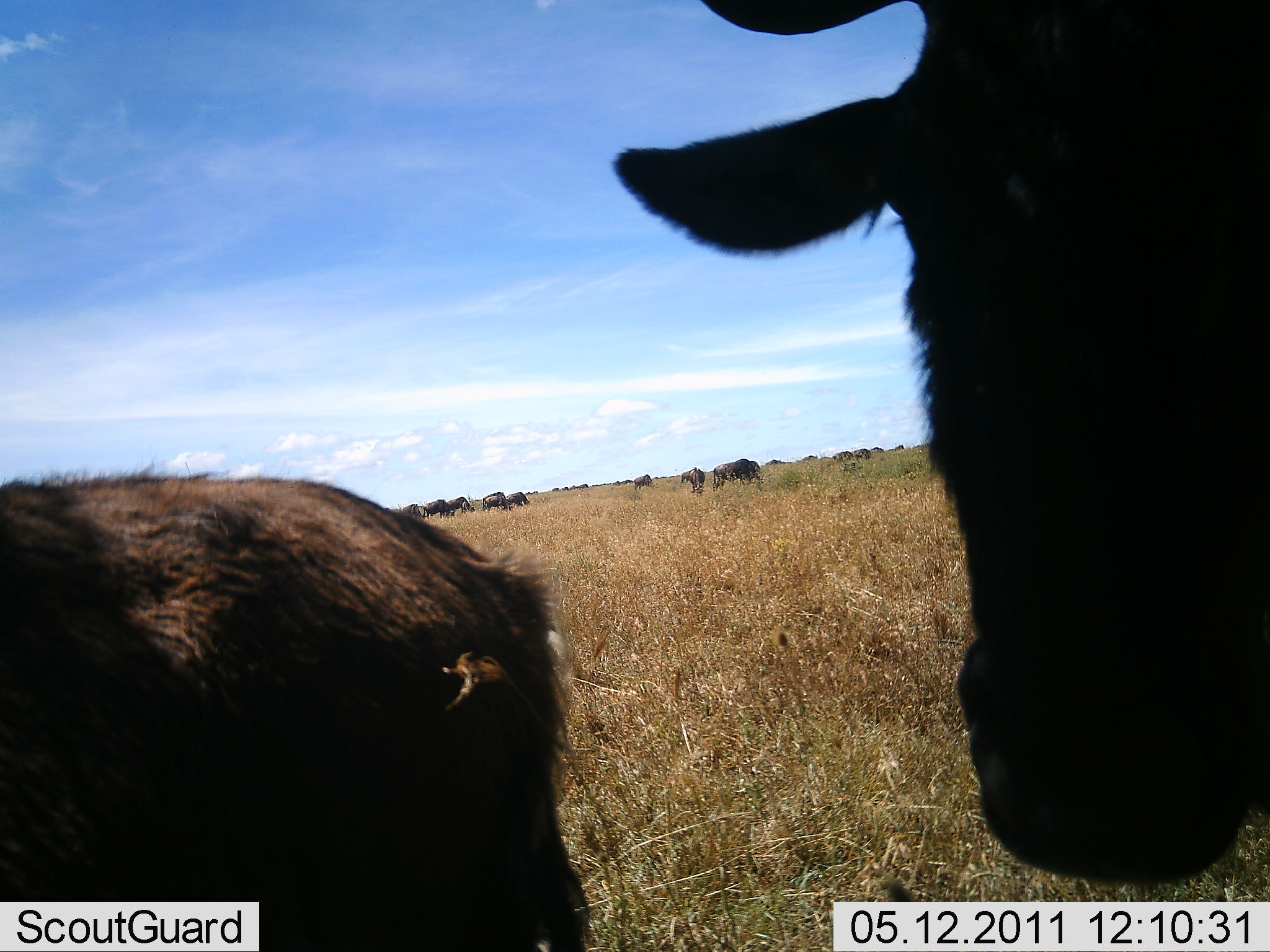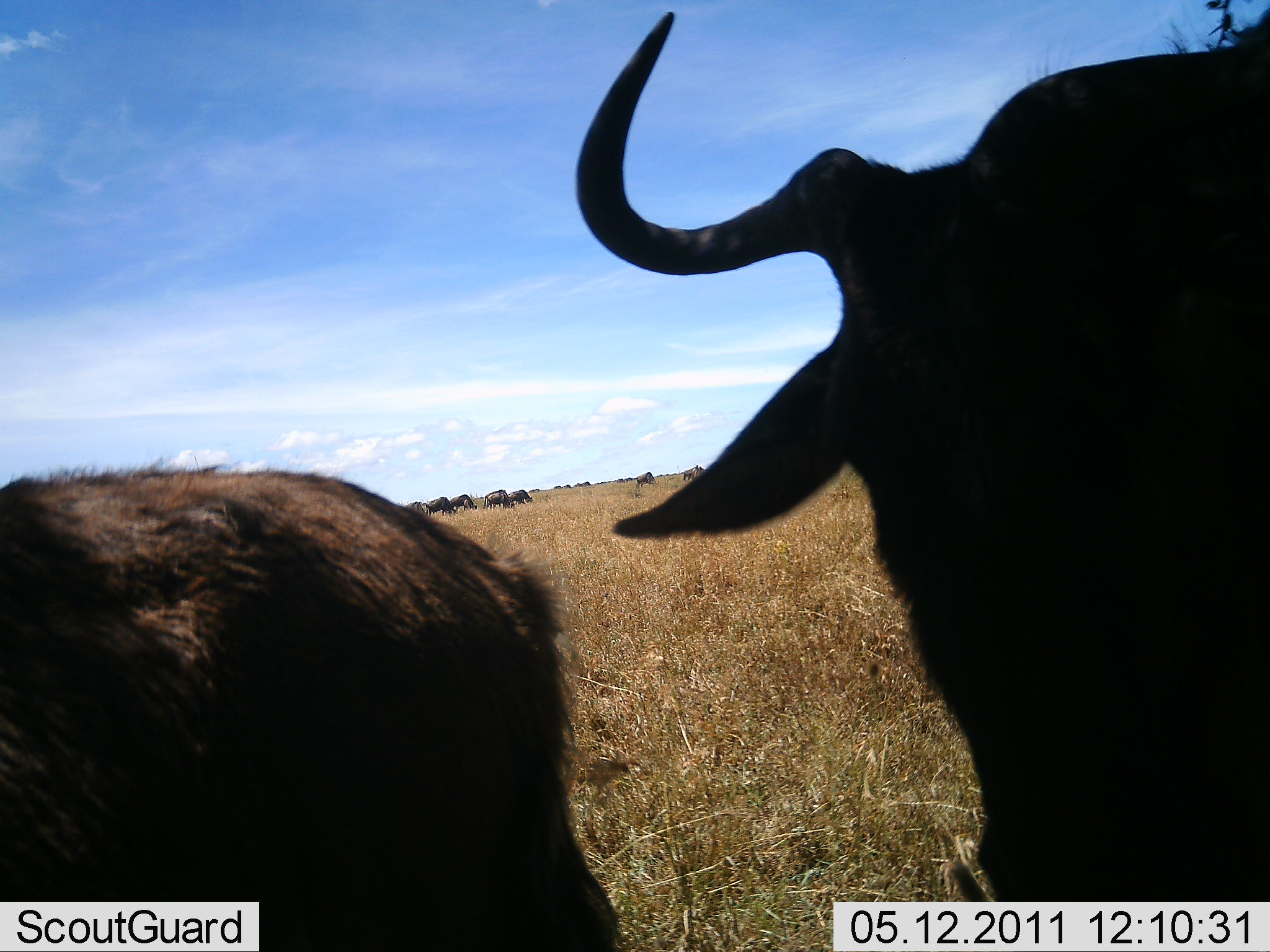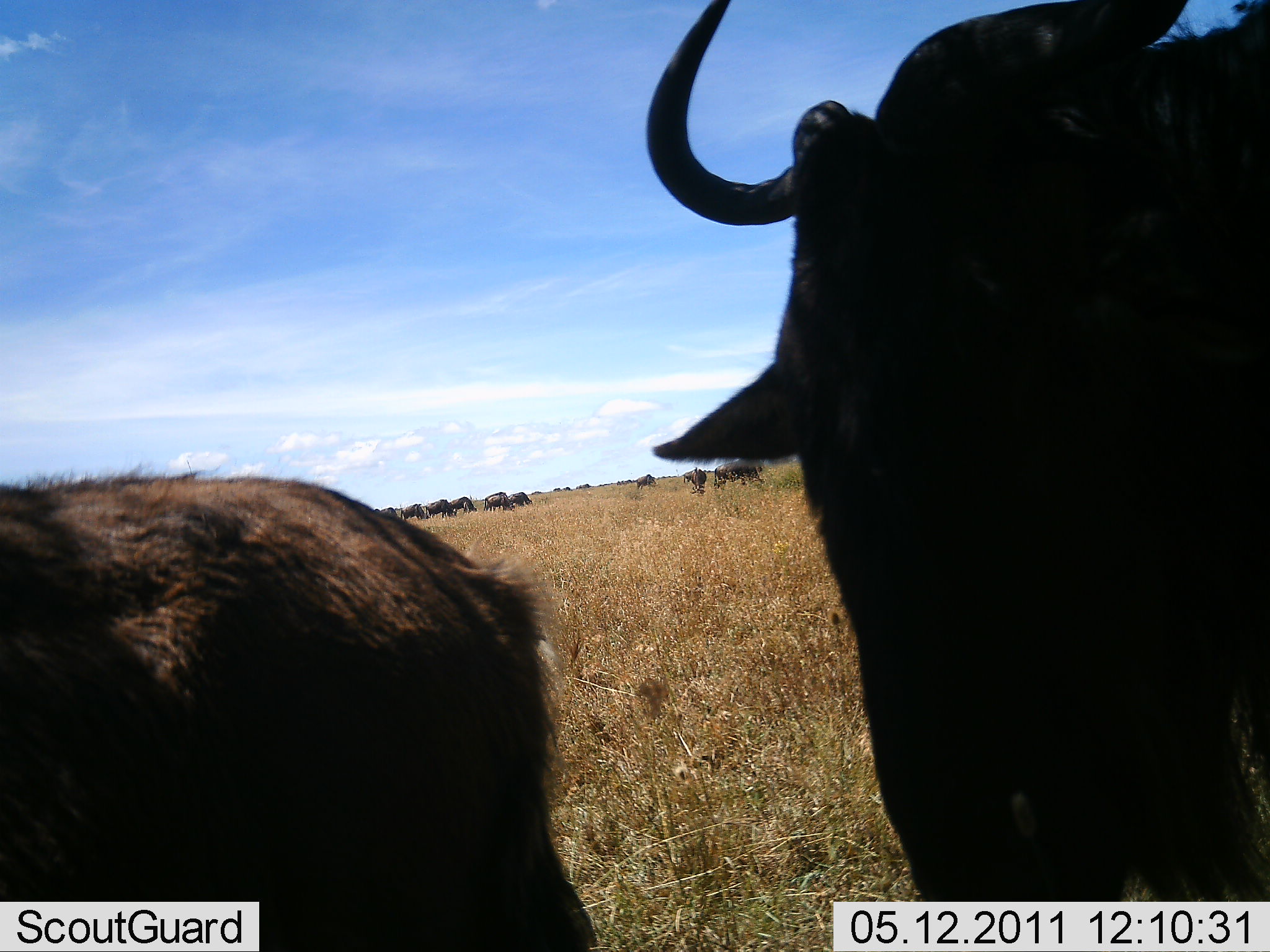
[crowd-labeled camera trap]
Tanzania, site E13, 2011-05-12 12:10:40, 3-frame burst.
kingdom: Animalia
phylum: Chordata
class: Mammalia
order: Artiodactyla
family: Bovidae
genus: Connochaetes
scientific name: Connochaetes taurinus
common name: blue wildebeest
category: wildebeest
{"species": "wildebeest (blue wildebeest) (Connochaetes taurinus)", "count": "11-50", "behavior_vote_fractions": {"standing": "83%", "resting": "0%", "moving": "25%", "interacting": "0%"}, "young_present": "0%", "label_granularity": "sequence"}